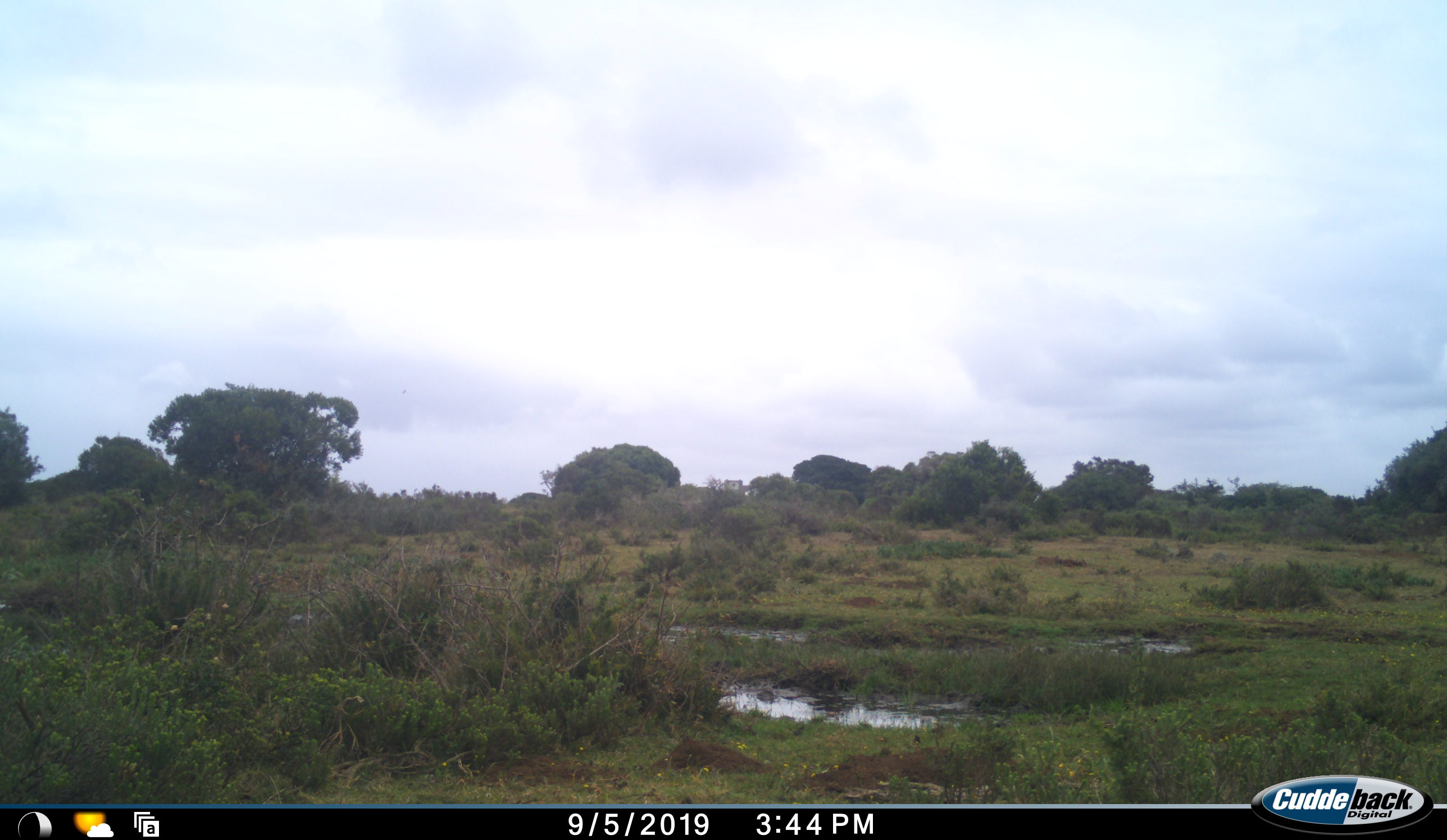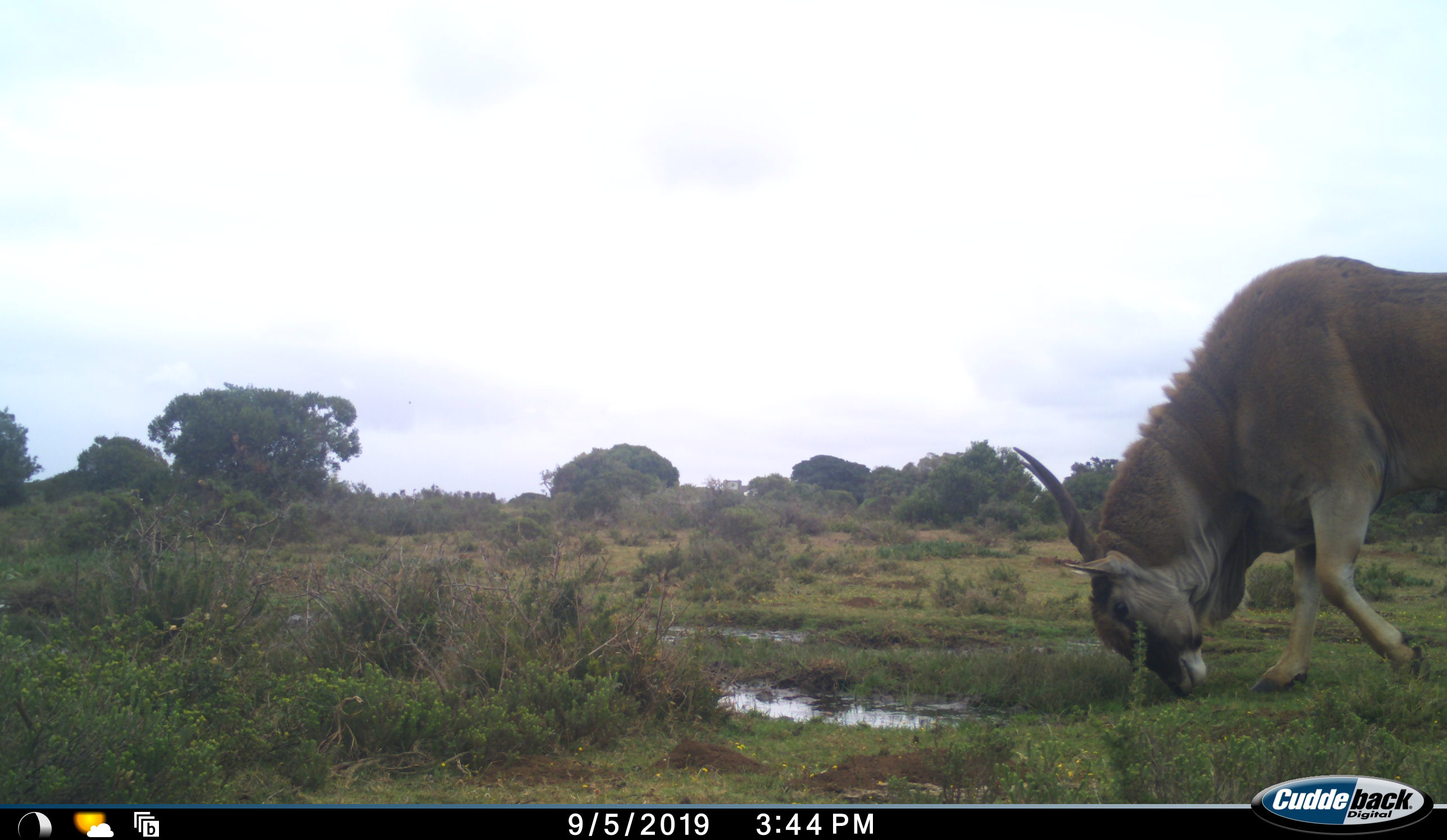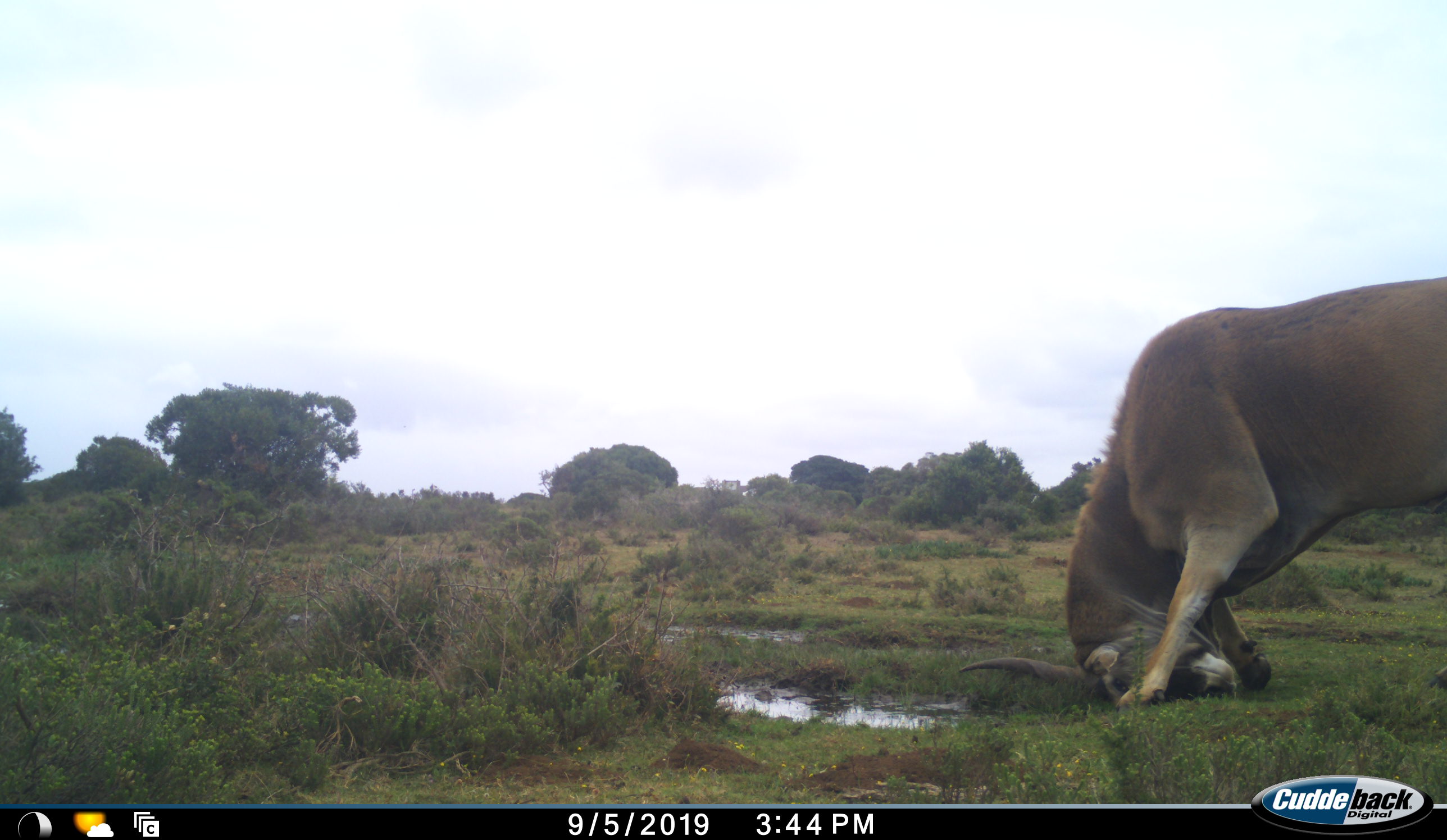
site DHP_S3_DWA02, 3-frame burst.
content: unidentified animal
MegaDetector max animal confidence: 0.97